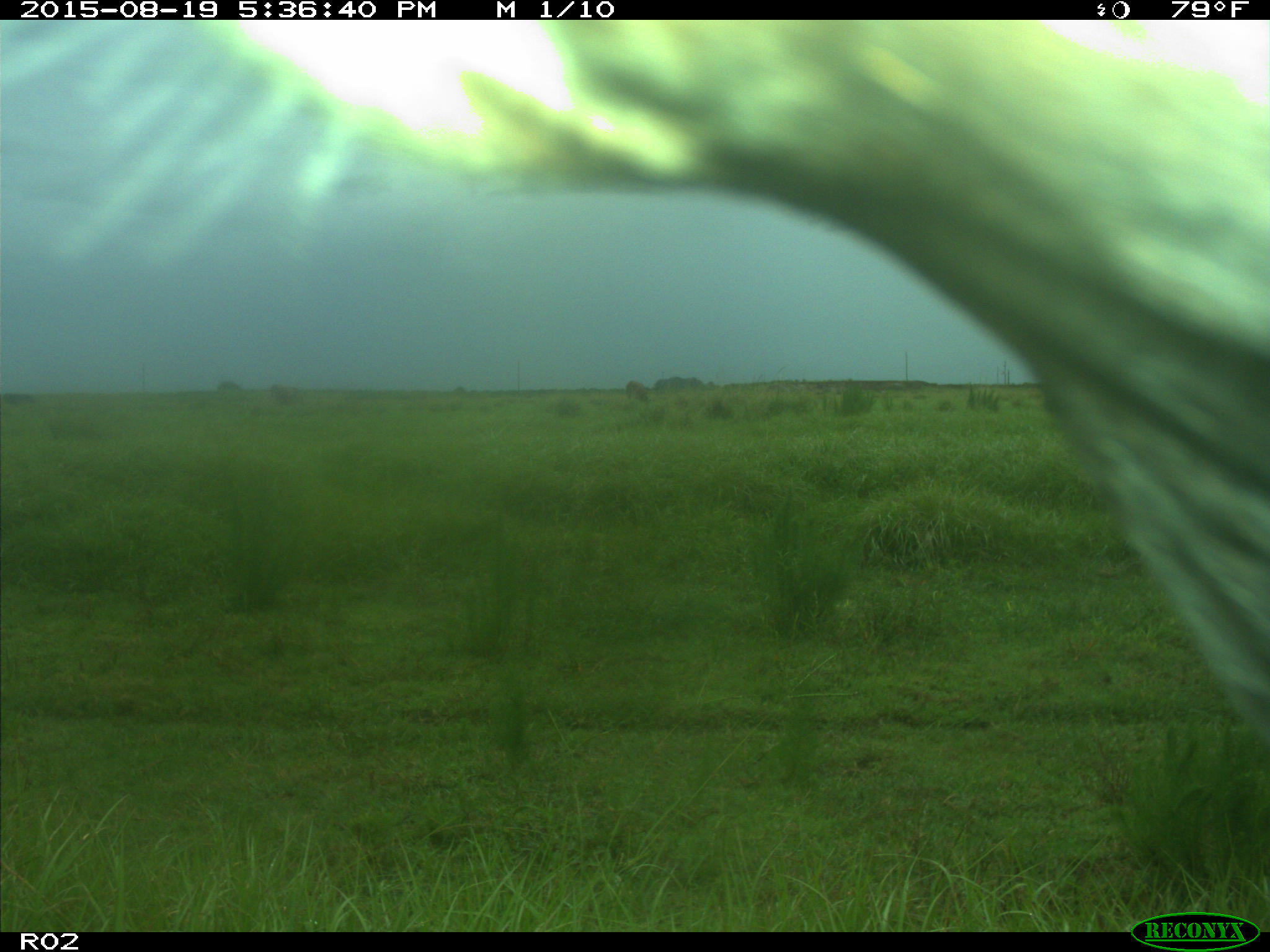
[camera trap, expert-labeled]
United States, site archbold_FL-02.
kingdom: Animalia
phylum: Chordata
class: Mammalia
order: Artiodactyla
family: Bovidae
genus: Bos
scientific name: Bos taurus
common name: domestic cow